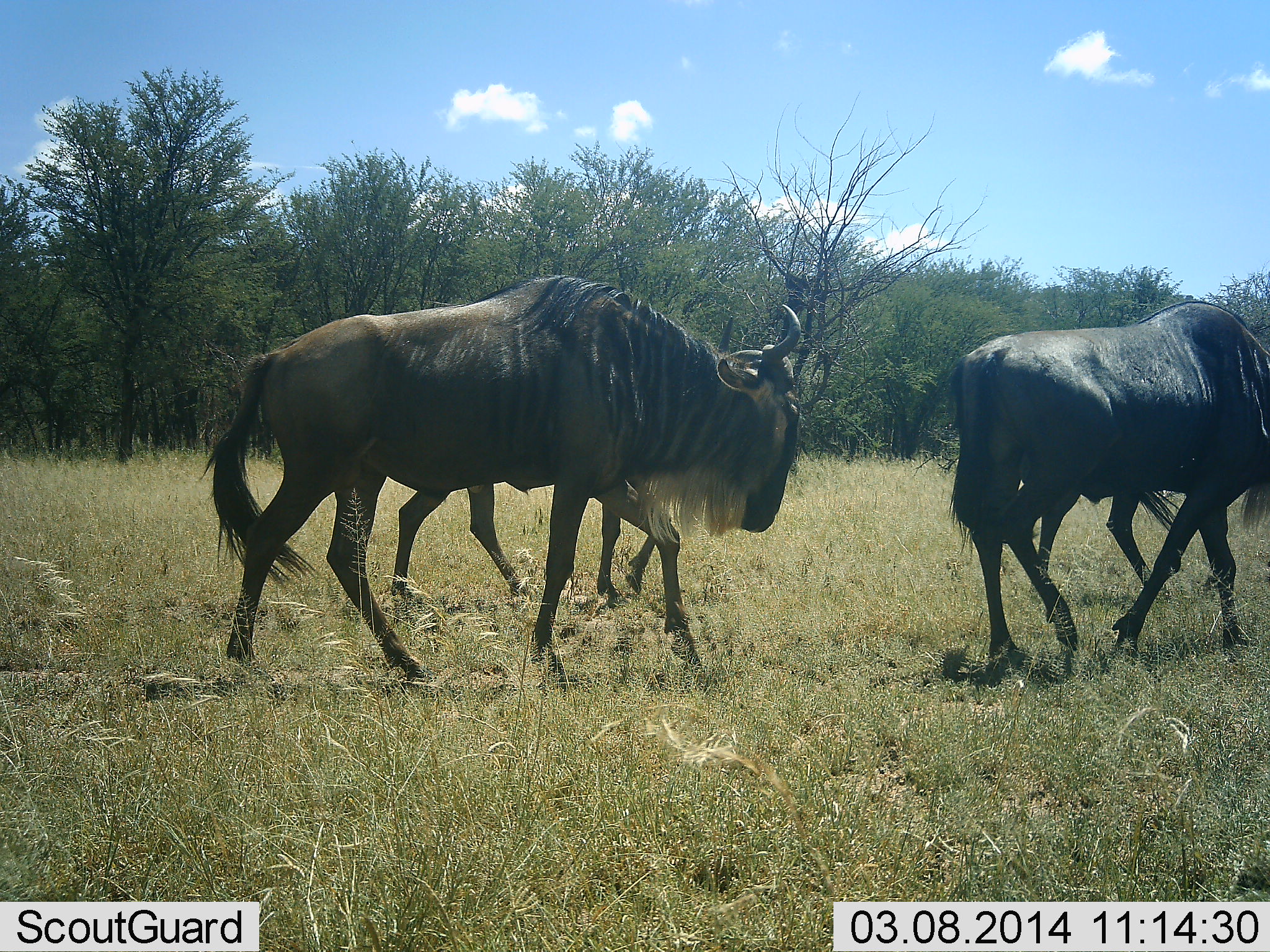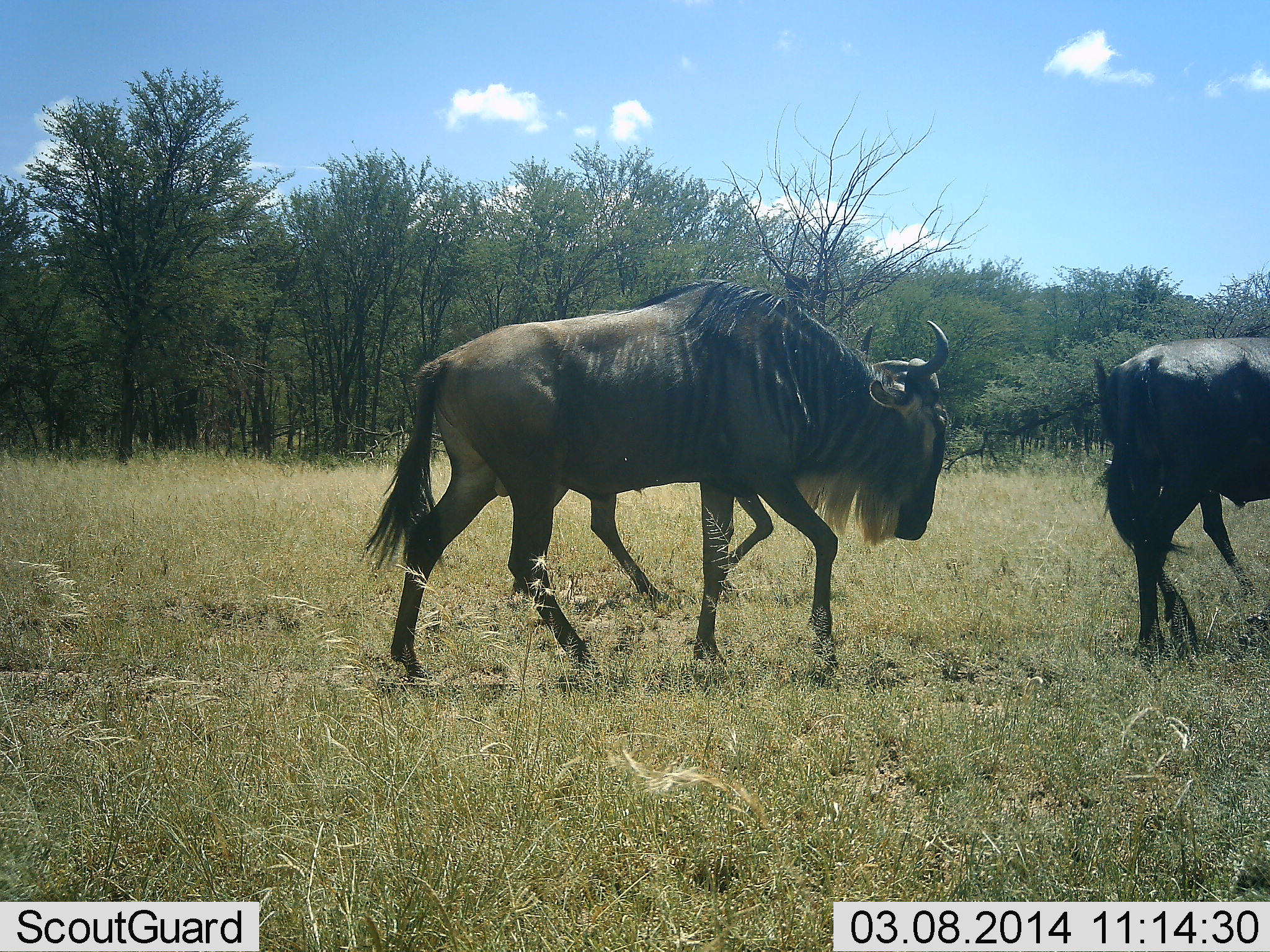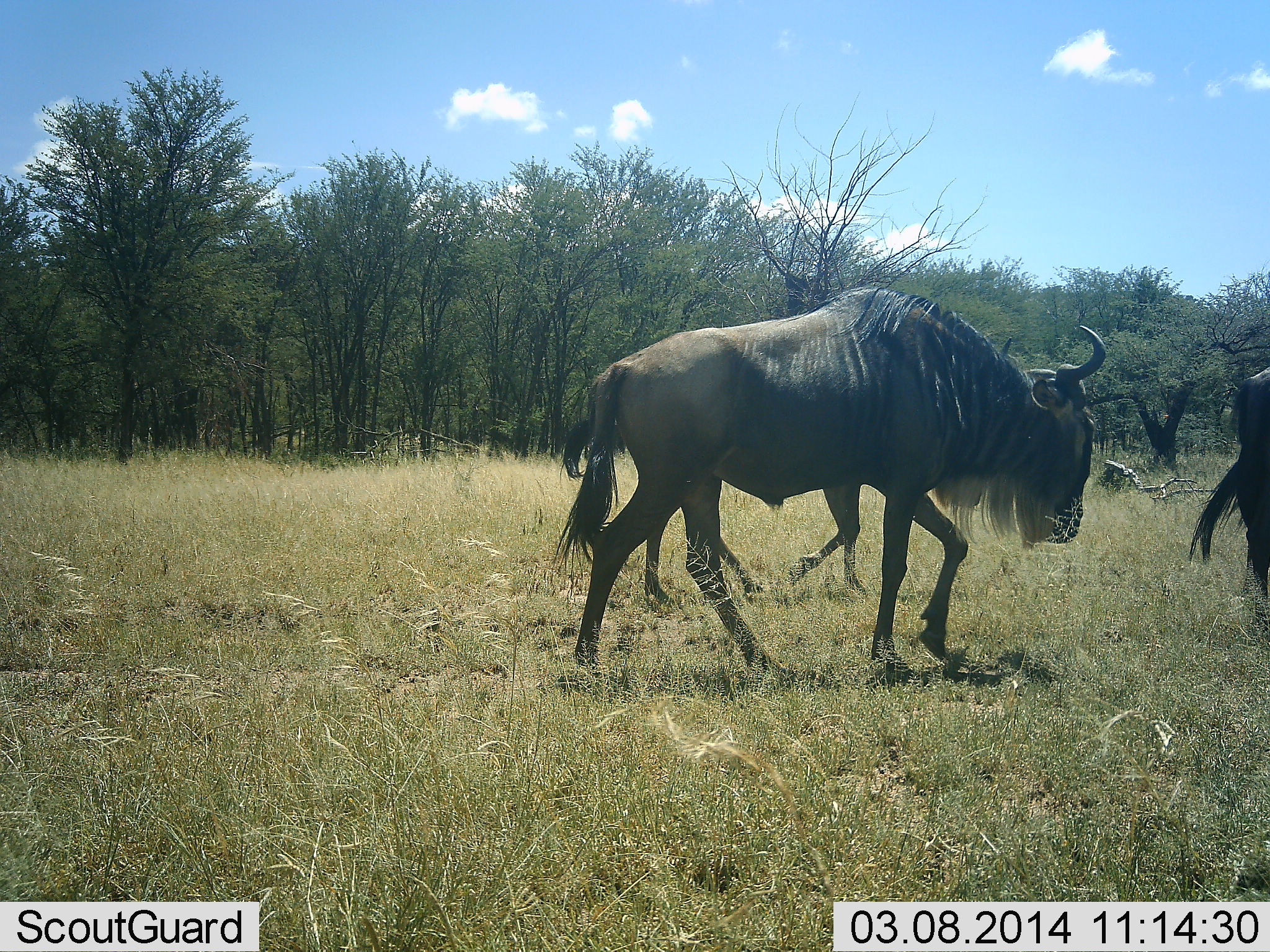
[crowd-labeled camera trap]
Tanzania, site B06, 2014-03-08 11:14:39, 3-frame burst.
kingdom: Animalia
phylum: Chordata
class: Mammalia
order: Artiodactyla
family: Bovidae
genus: Connochaetes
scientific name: Connochaetes taurinus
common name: blue wildebeest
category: wildebeest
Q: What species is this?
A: Wildebeest (blue wildebeest) (Connochaetes taurinus).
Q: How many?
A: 4.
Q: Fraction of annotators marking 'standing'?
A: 0%.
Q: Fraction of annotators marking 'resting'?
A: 0%.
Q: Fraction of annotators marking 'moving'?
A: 100%.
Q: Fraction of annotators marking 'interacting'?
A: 0%.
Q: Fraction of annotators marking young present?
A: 0%.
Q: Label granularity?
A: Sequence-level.